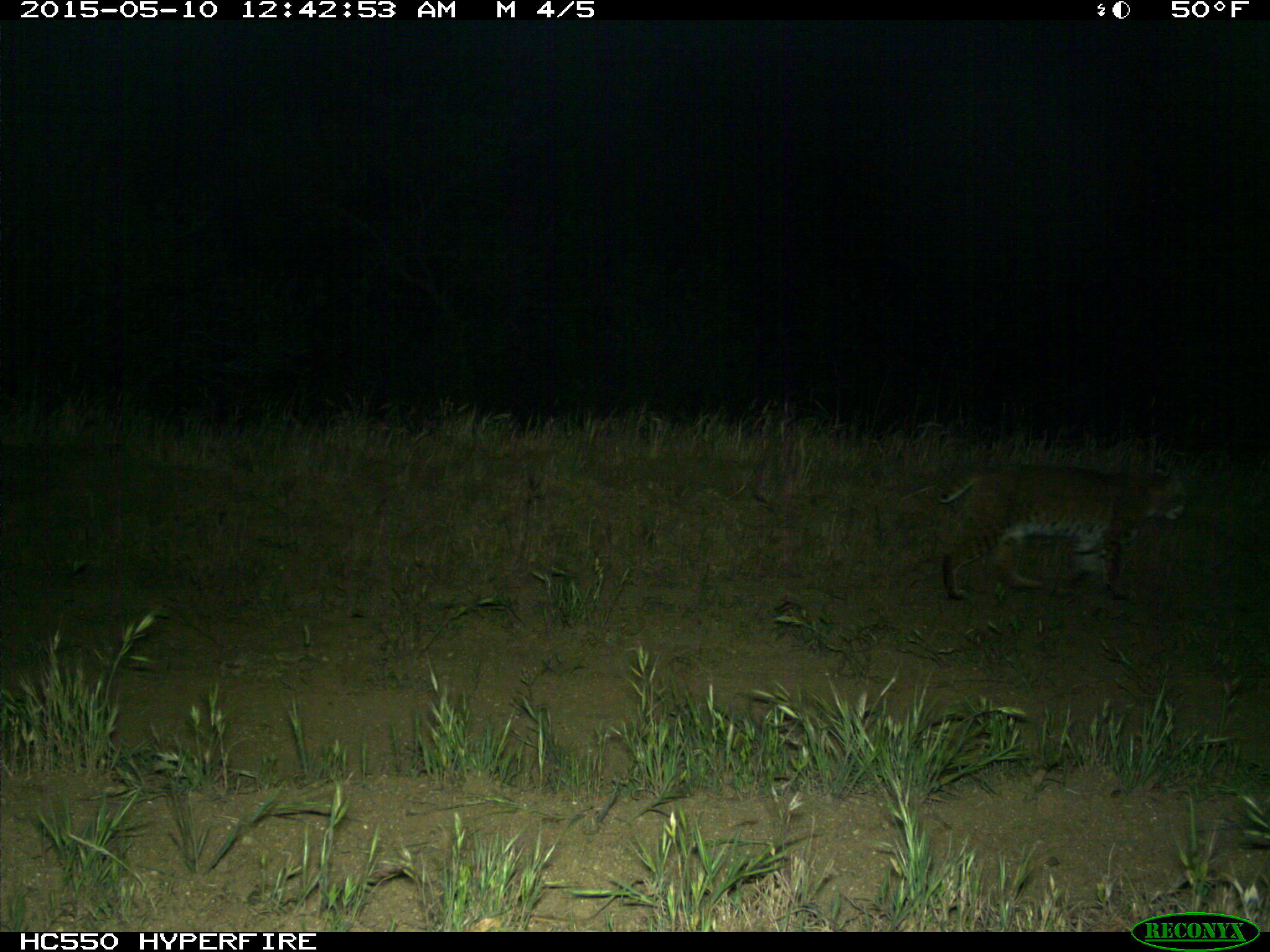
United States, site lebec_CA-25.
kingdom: Animalia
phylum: Chordata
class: Mammalia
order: Carnivora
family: Felidae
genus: Lynx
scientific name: Lynx rufus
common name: bobcat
Lynx rufus (bobcat).